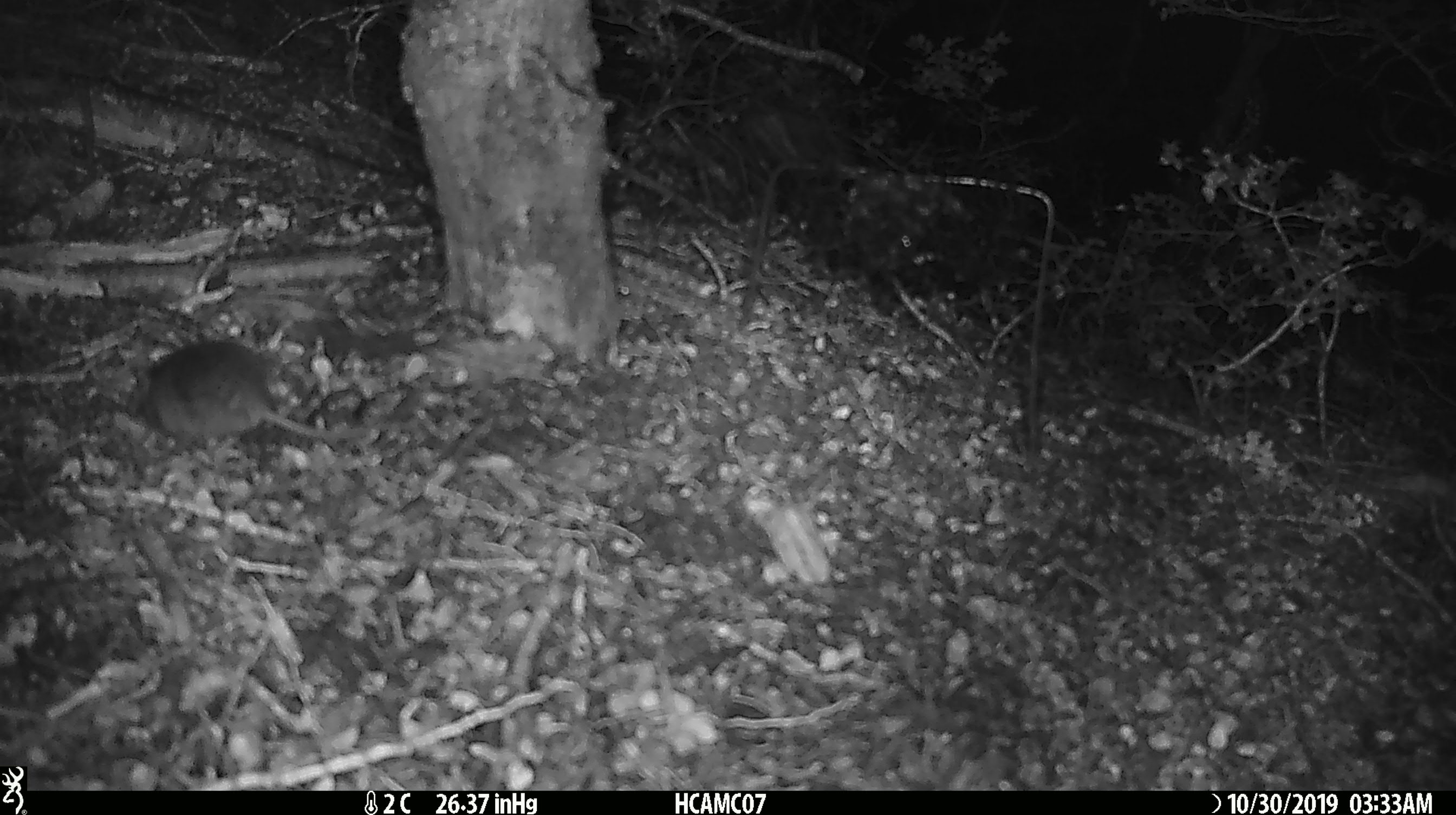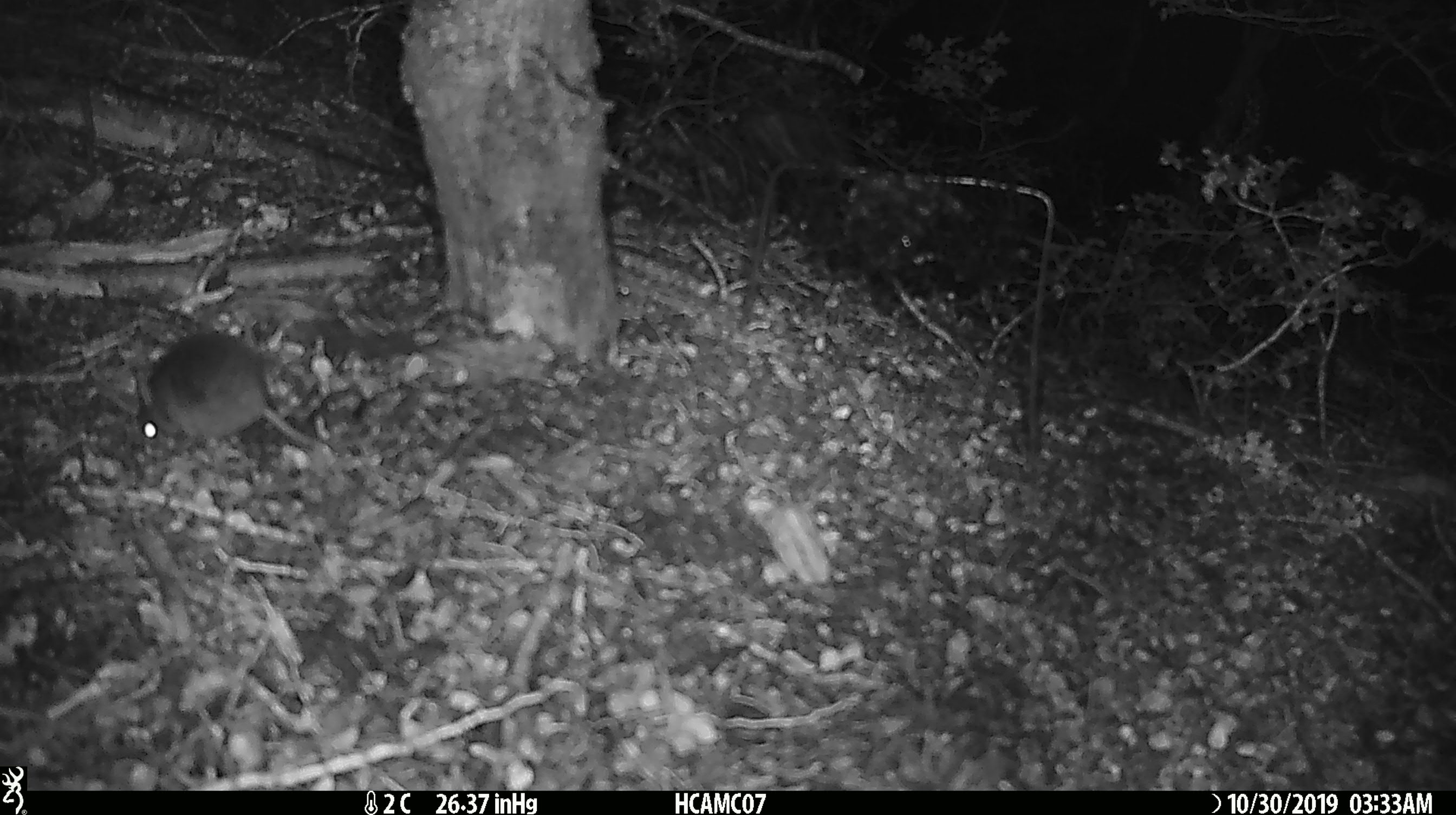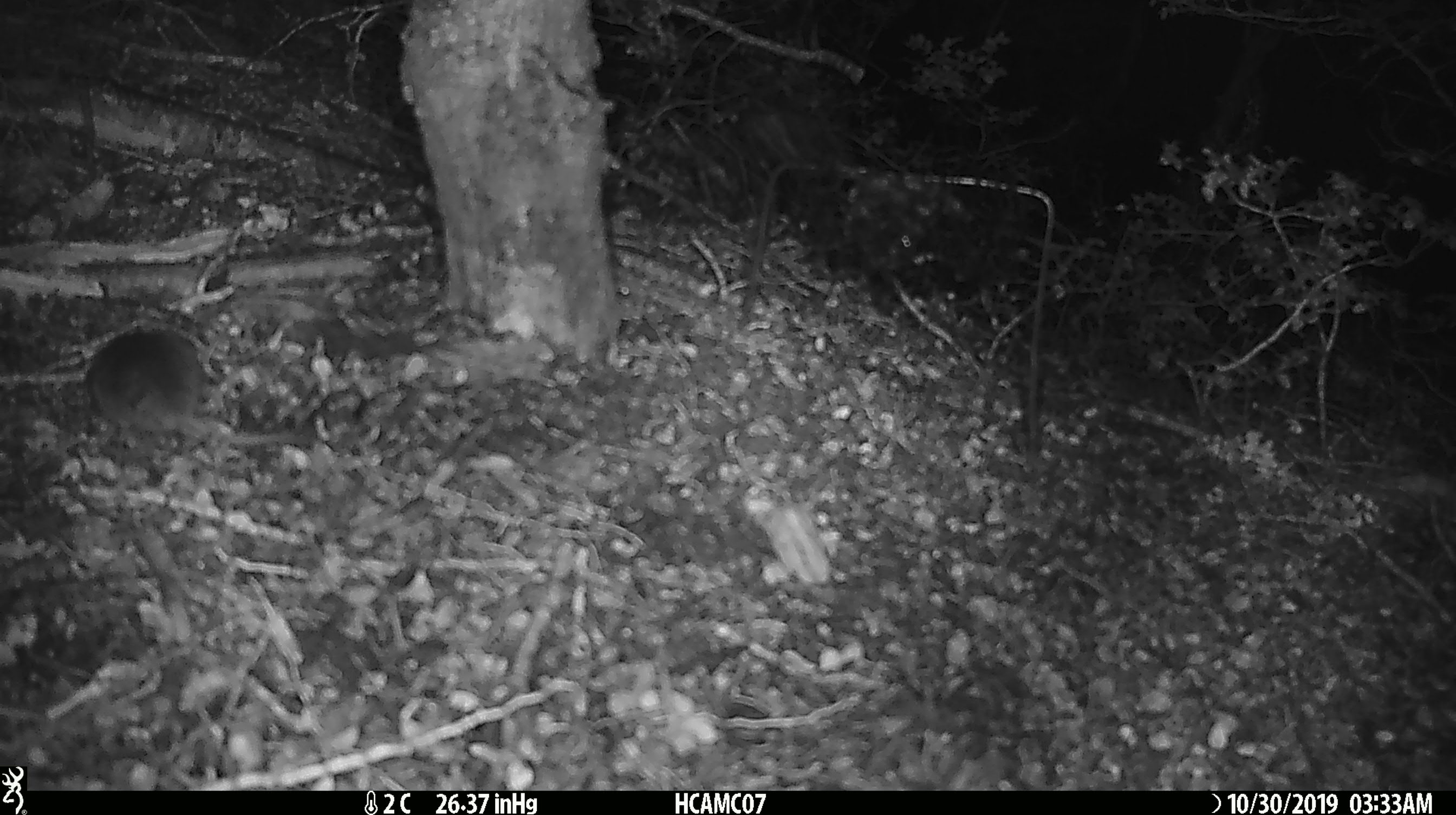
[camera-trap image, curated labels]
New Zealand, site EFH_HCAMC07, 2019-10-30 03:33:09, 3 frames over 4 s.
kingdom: Animalia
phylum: Chordata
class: Mammalia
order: Rodentia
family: Muridae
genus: Mus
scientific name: Mus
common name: mouse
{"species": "mouse (Mus)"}